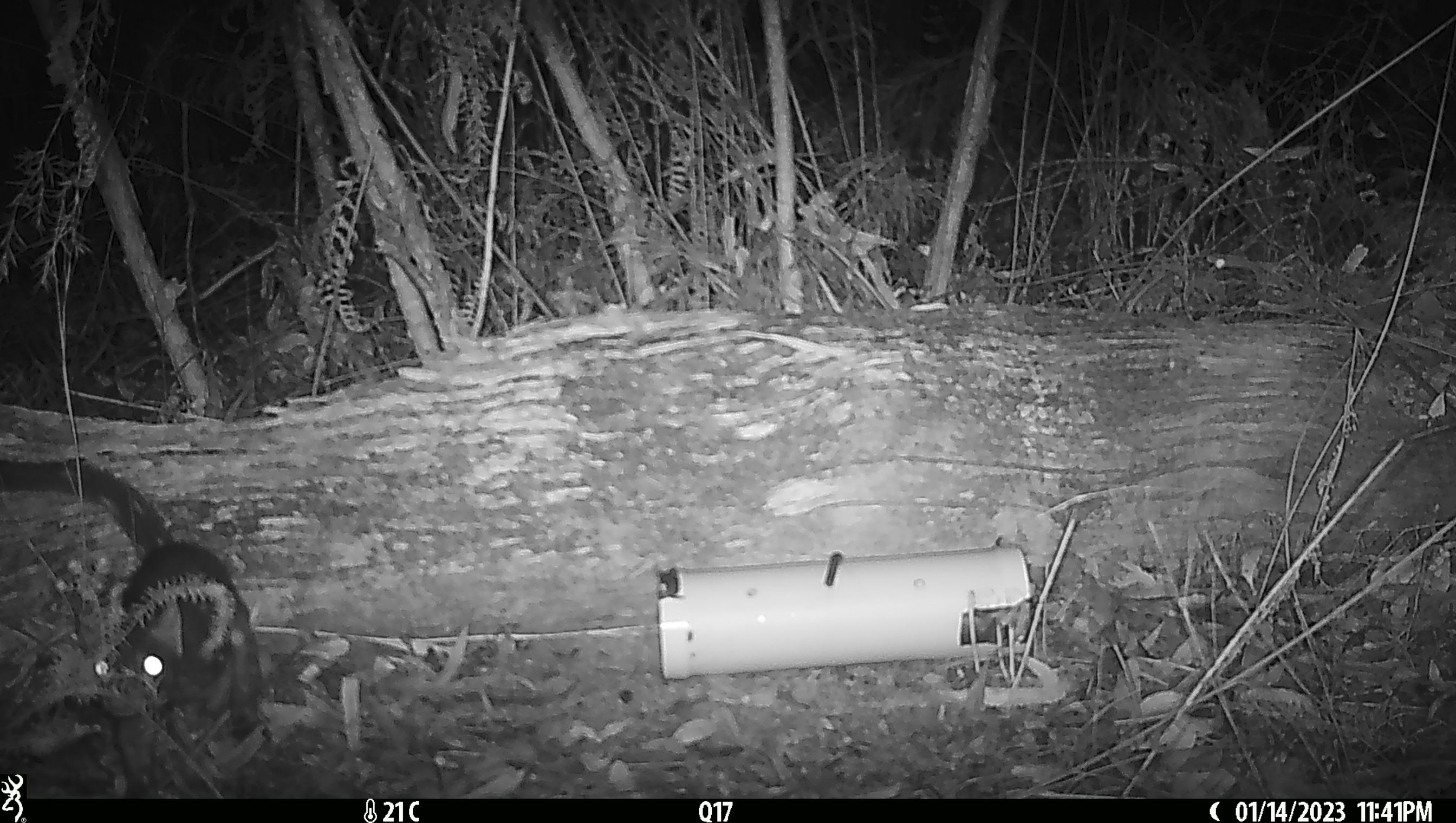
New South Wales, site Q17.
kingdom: Animalia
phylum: Chordata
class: Mammalia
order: Dasyuromorphia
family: Dasyuridae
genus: Dasyurus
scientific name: Dasyurus maculatus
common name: spotted-tailed quoll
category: quoll